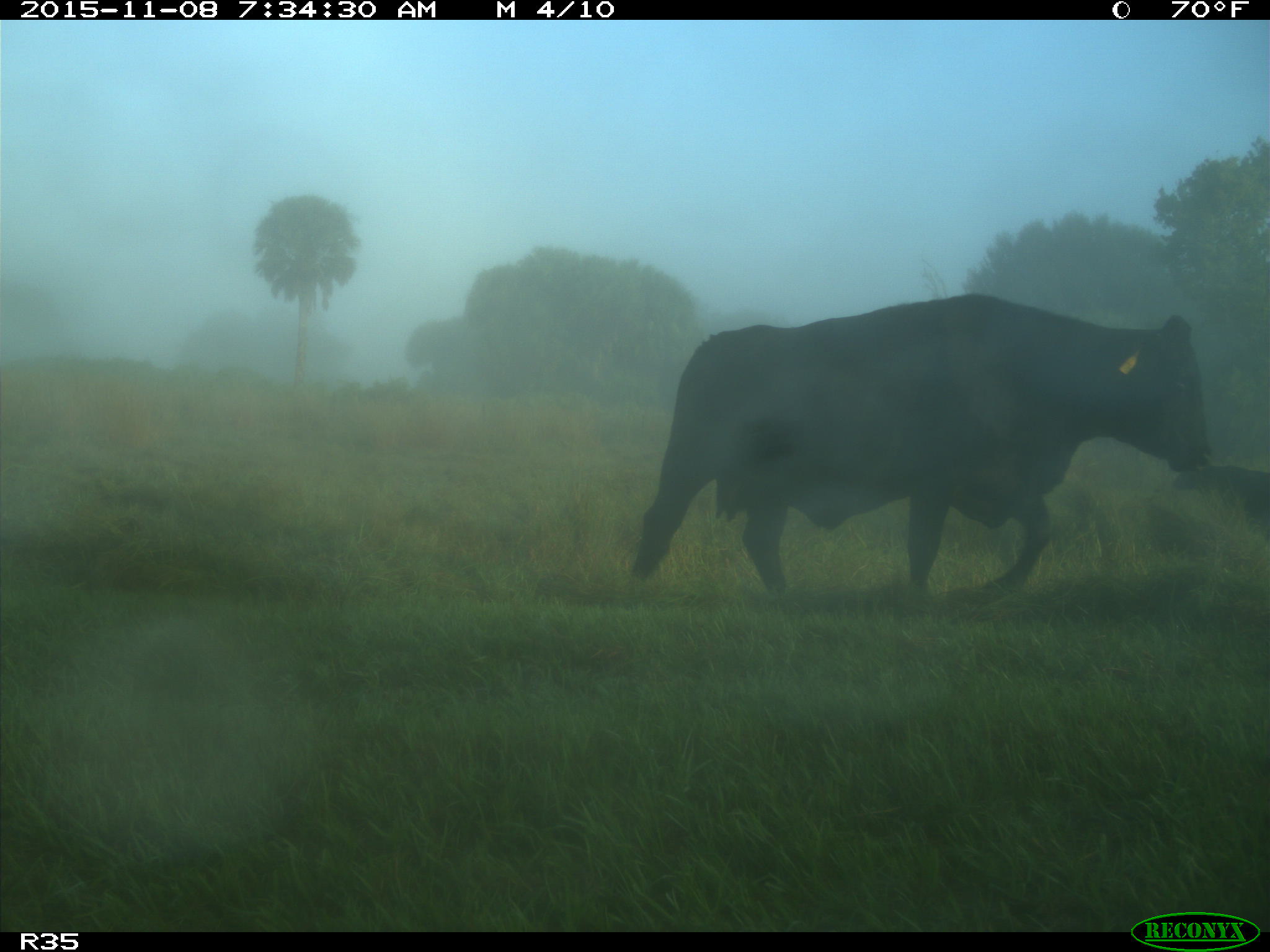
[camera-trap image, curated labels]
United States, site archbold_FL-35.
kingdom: Animalia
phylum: Chordata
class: Mammalia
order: Artiodactyla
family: Bovidae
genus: Bos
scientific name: Bos taurus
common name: domestic cow